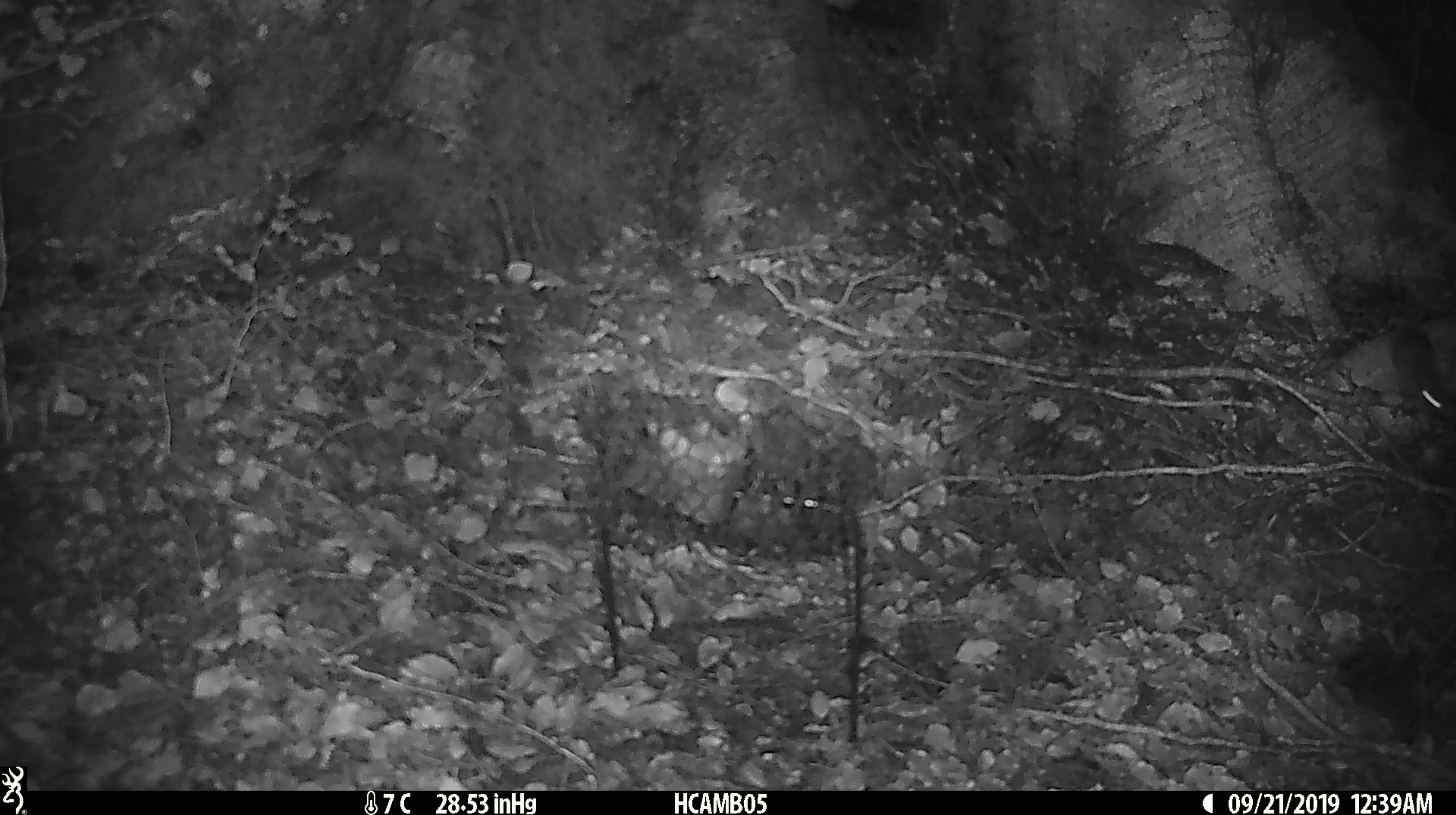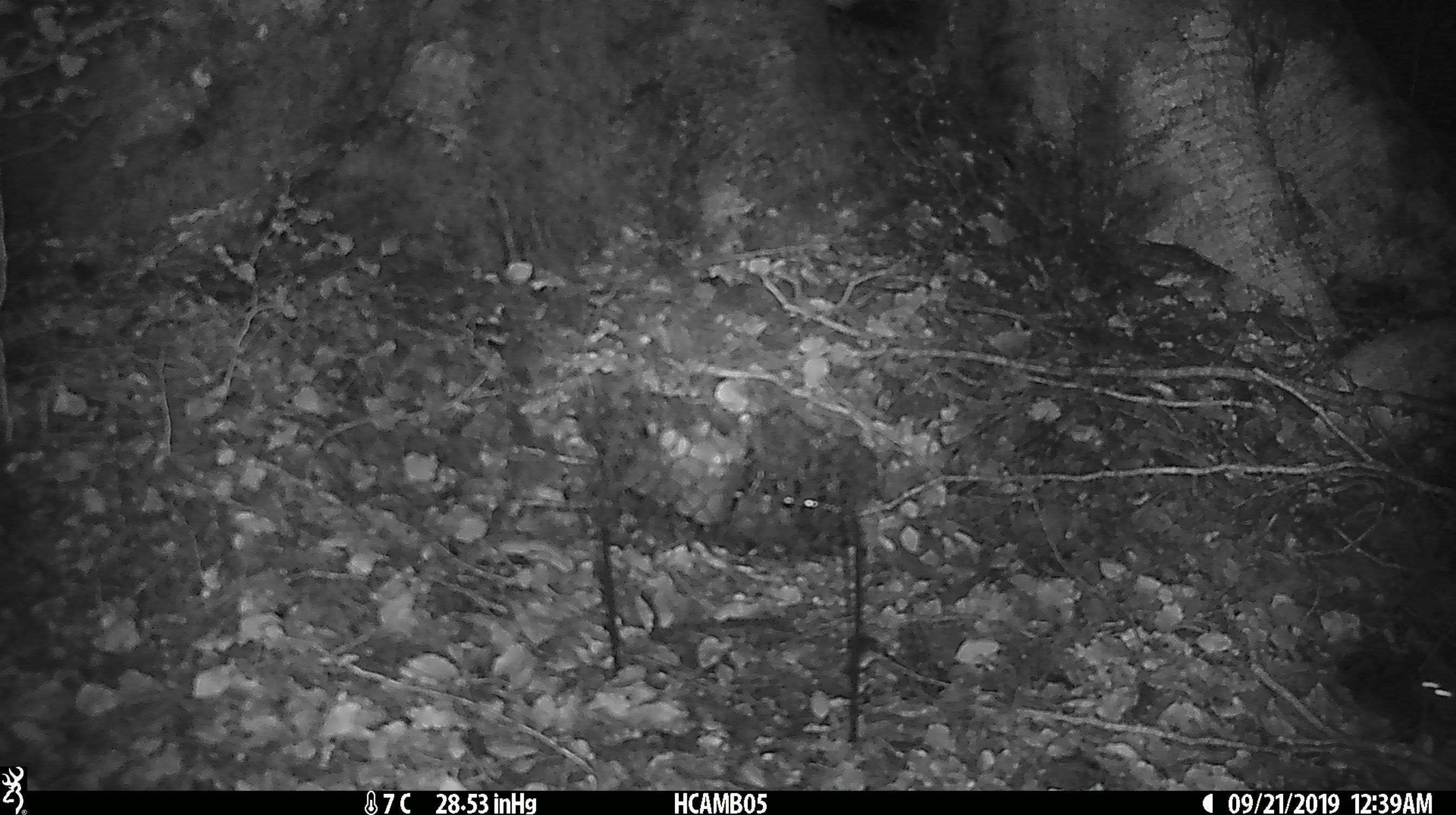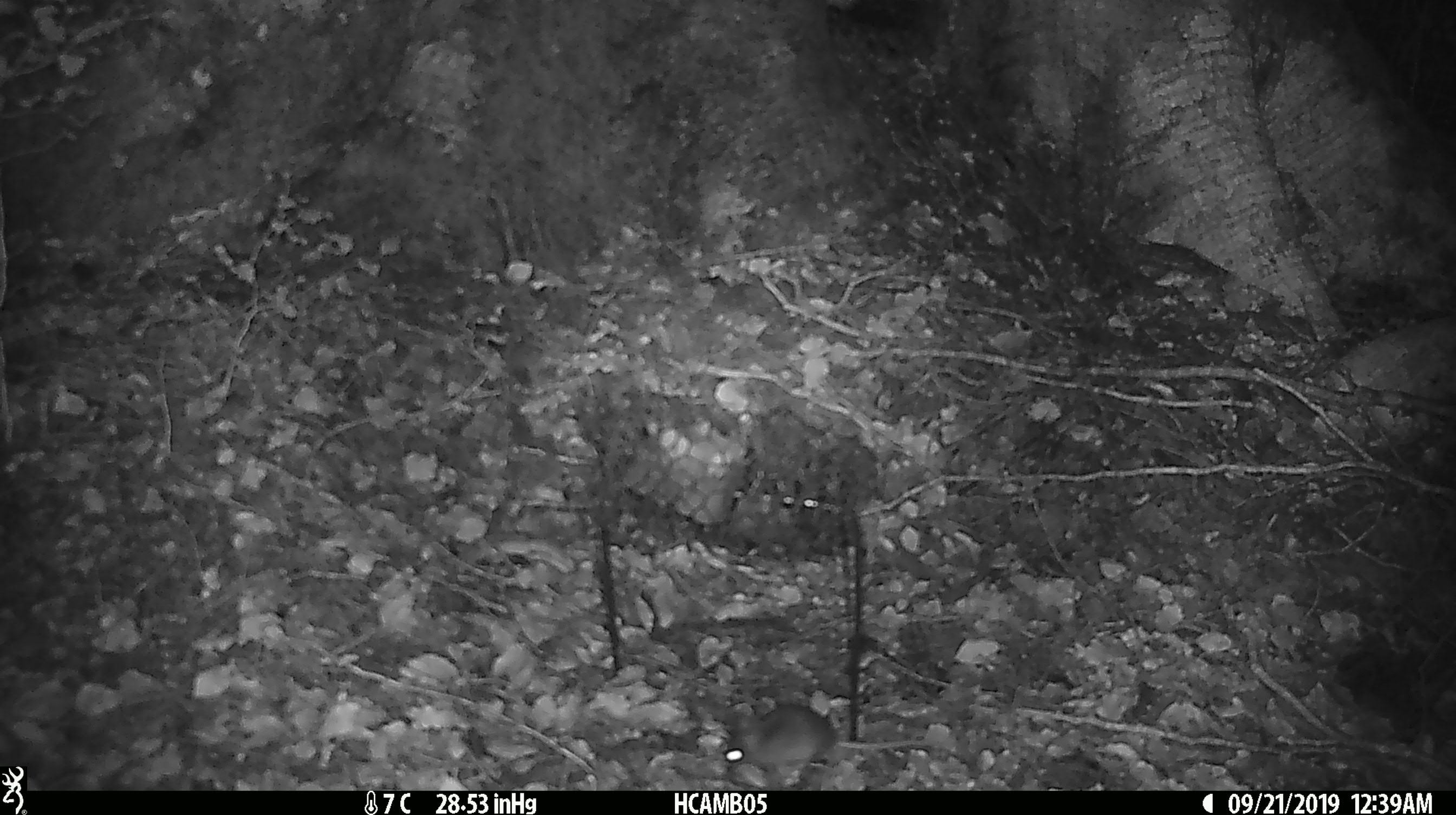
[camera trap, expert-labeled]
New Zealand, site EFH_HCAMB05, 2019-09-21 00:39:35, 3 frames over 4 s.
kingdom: Animalia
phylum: Chordata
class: Mammalia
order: Rodentia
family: Muridae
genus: Mus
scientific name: Mus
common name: mouse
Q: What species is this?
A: Mouse (Mus).